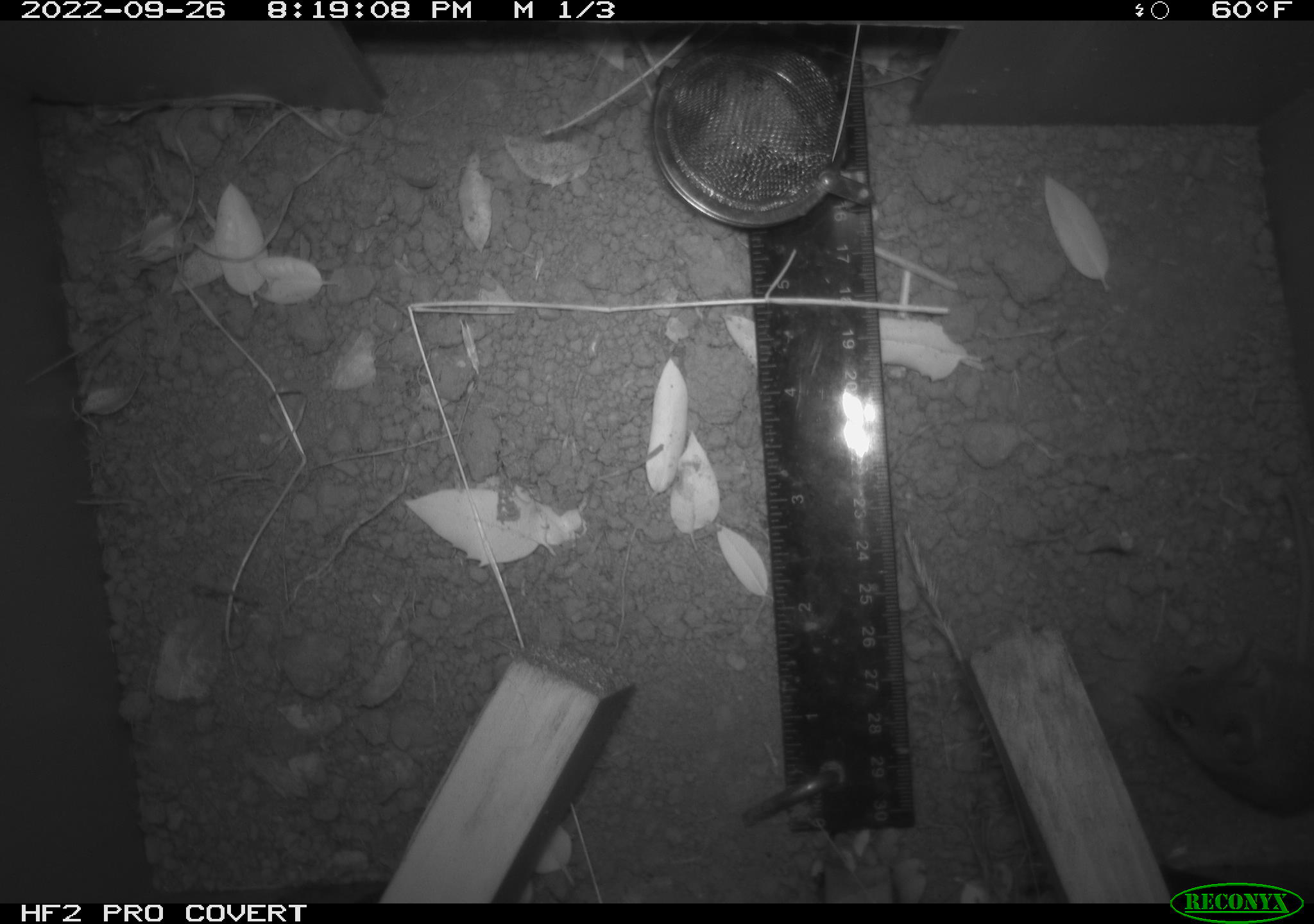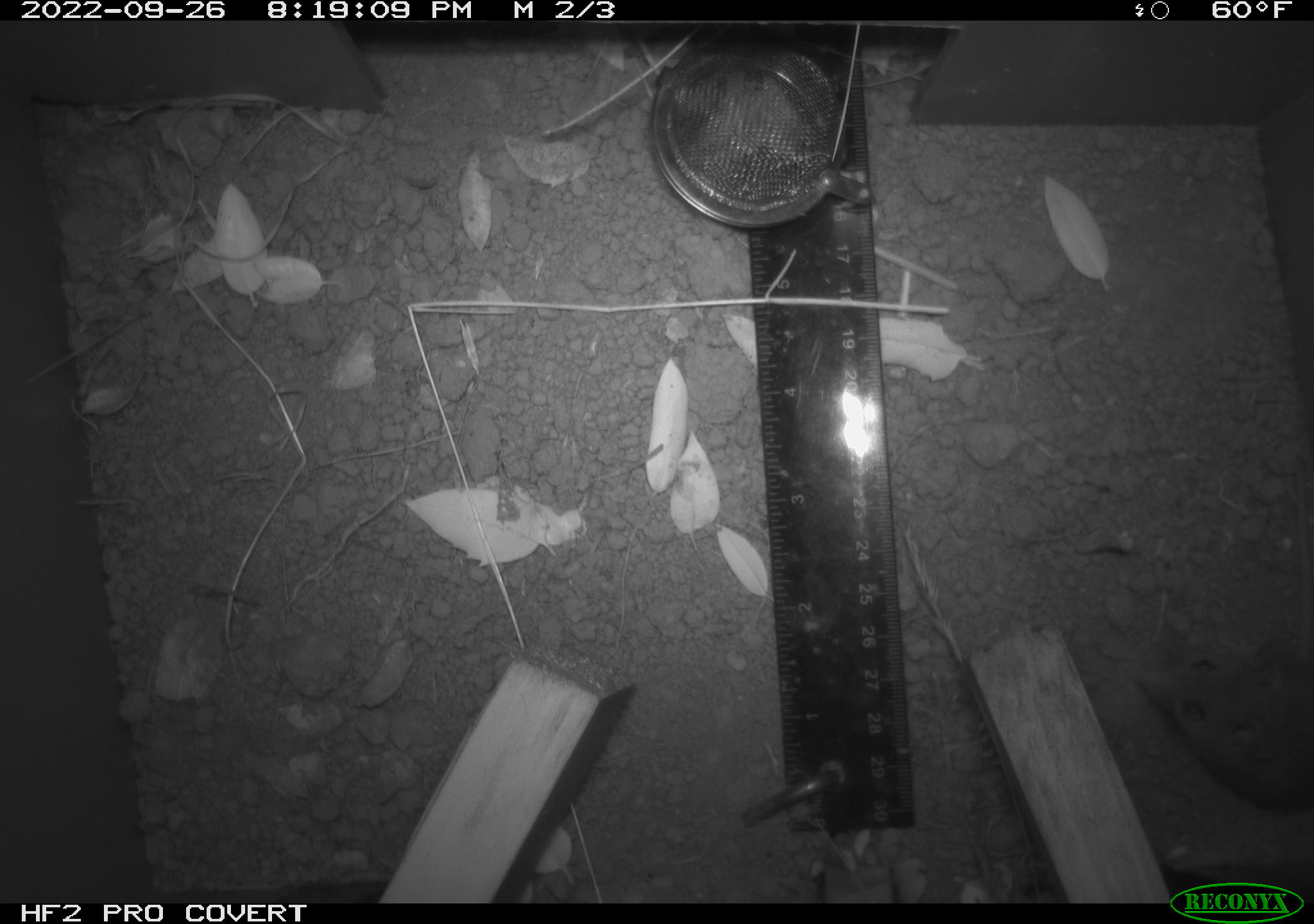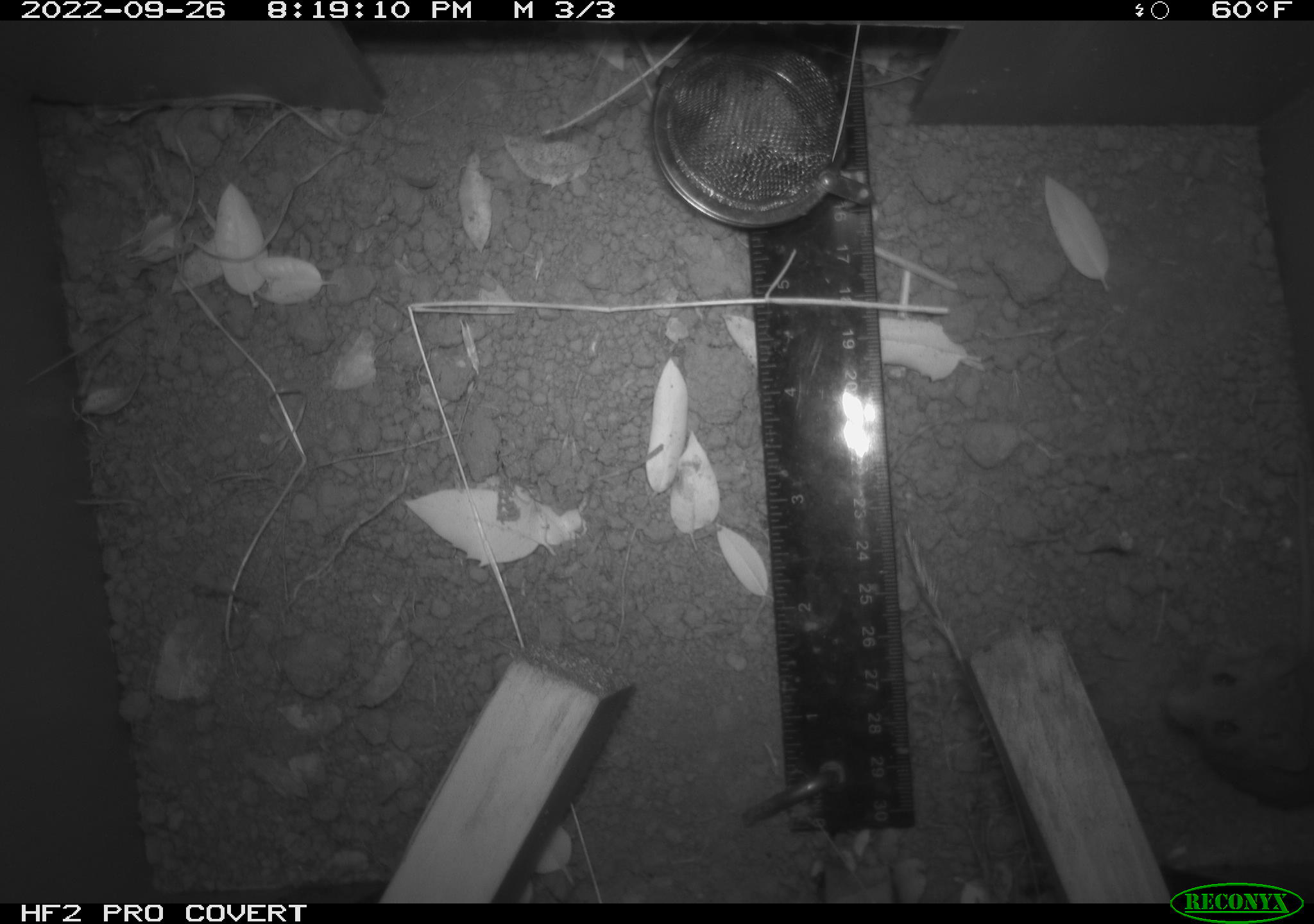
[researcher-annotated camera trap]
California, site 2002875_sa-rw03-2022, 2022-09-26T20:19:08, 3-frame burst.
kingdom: Animalia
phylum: Chordata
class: Mammalia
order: Rodentia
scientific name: Rodentia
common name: mouse species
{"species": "mouse species (Rodentia)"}